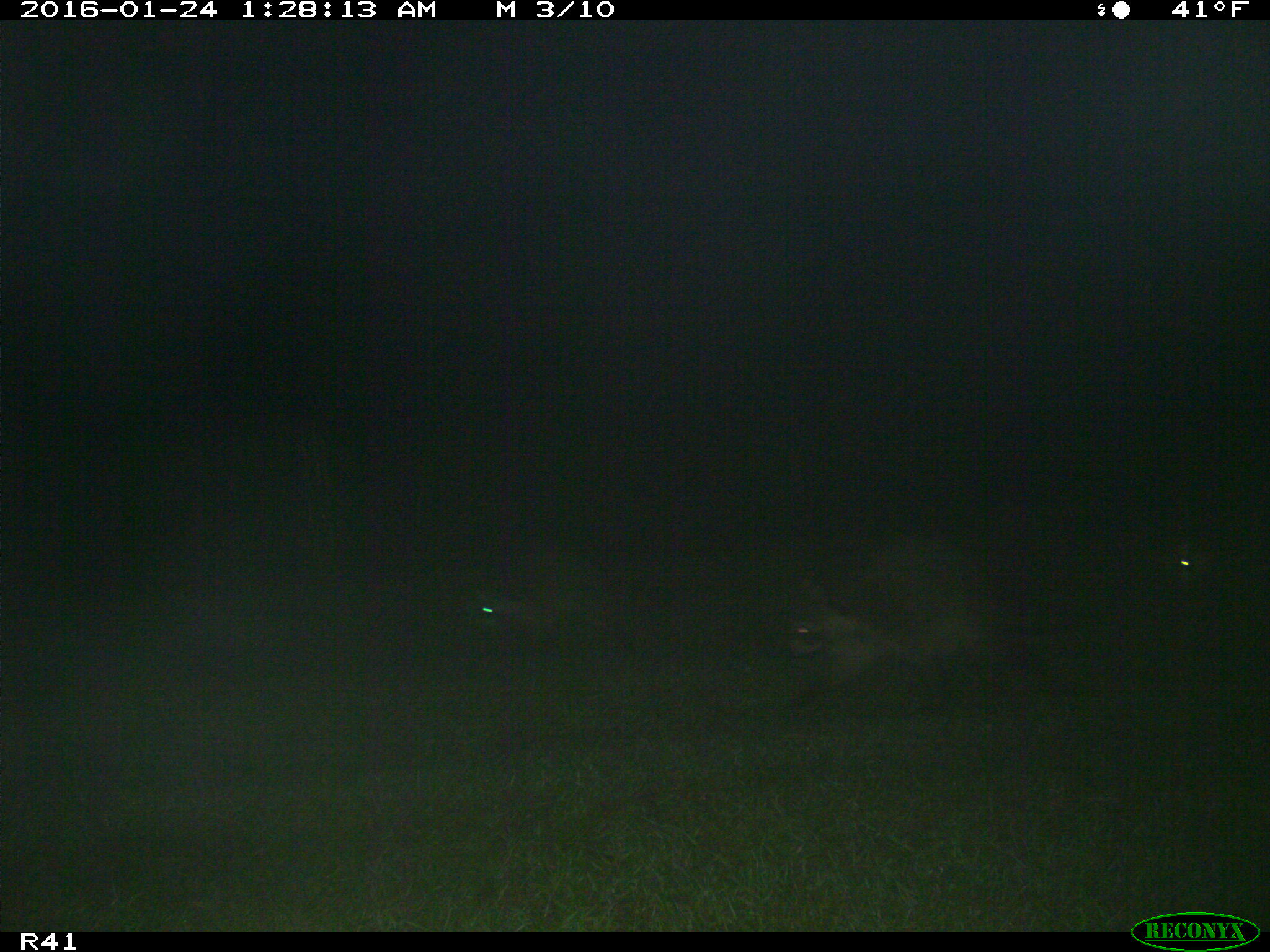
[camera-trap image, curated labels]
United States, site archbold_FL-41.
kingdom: Animalia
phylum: Chordata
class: Mammalia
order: Carnivora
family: Procyonidae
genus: Procyon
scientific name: Procyon lotor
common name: common raccoon